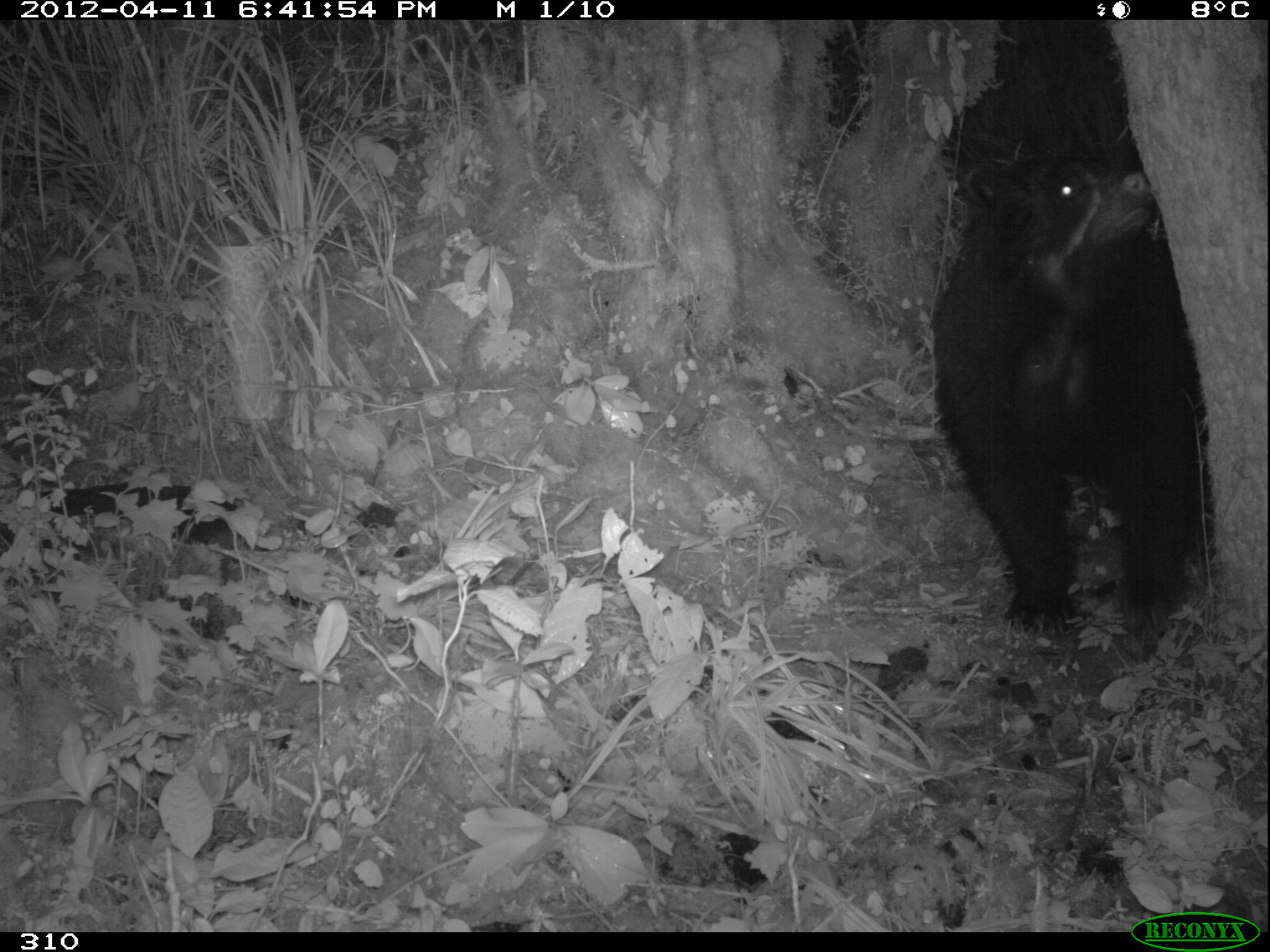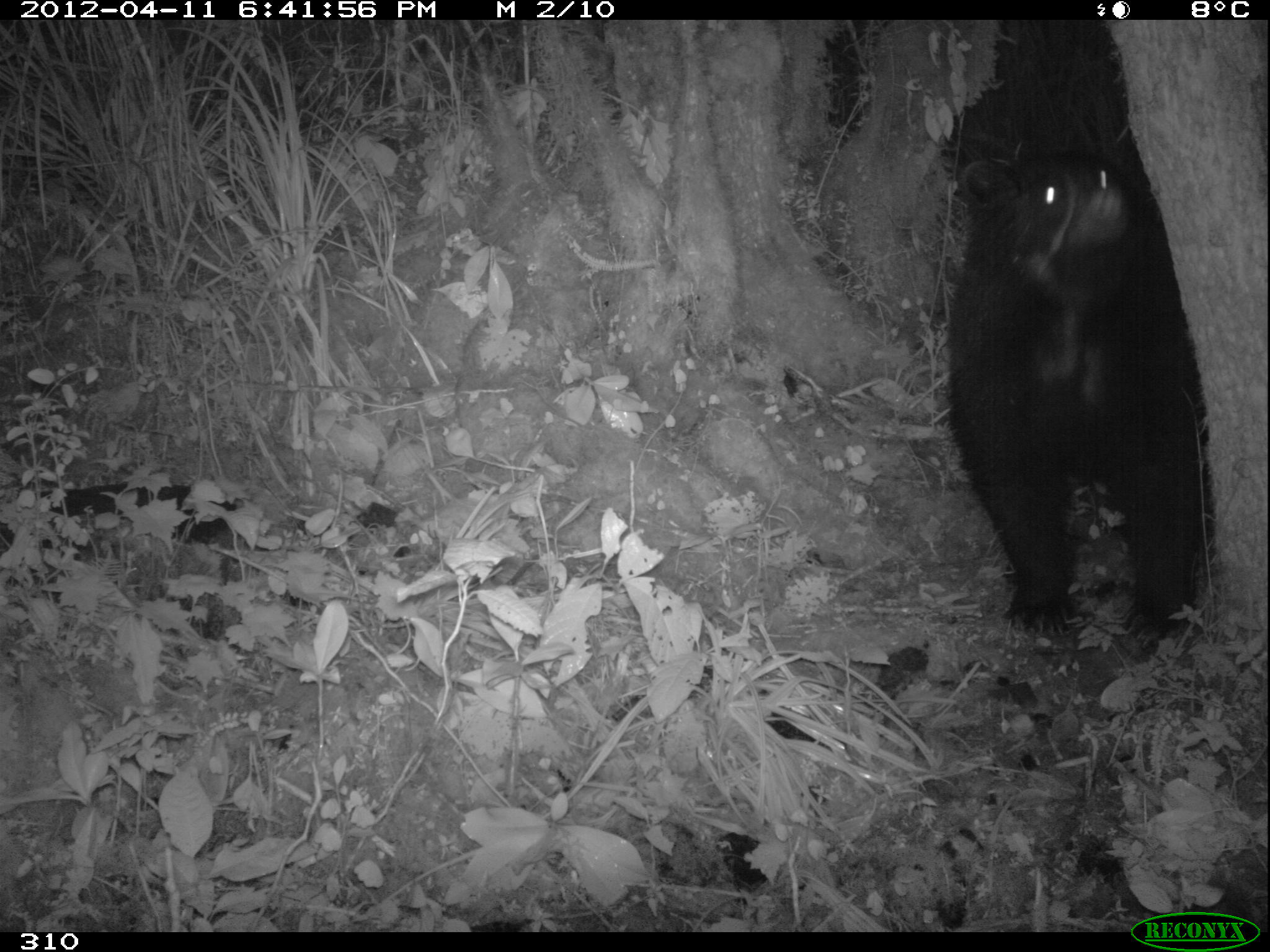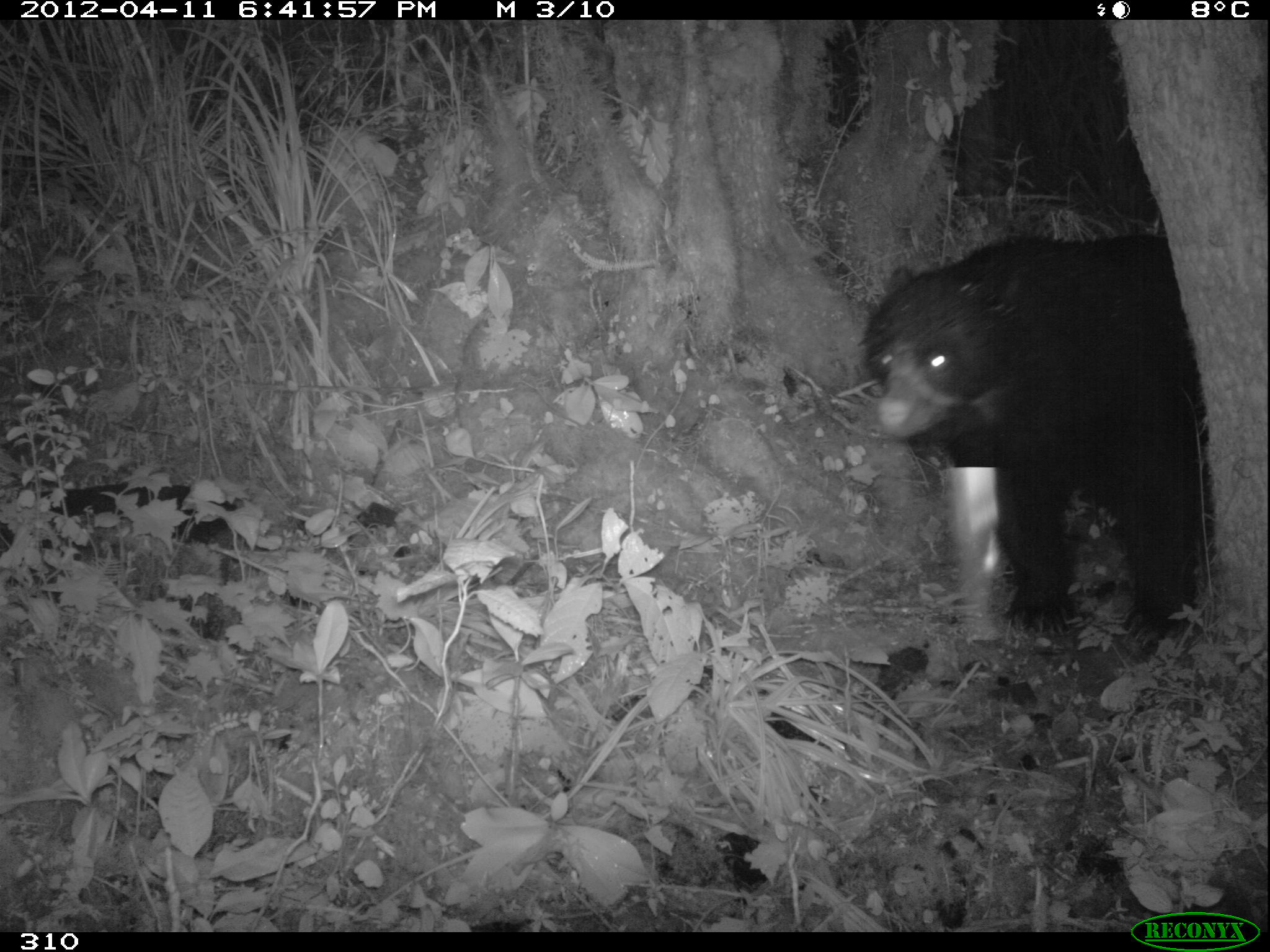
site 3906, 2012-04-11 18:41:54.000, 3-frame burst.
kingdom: Animalia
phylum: Chordata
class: Mammalia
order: Carnivora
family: Ursidae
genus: Tremarctos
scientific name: Tremarctos ornatus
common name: spectacled bear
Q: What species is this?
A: Tremarctos ornatus (spectacled bear).